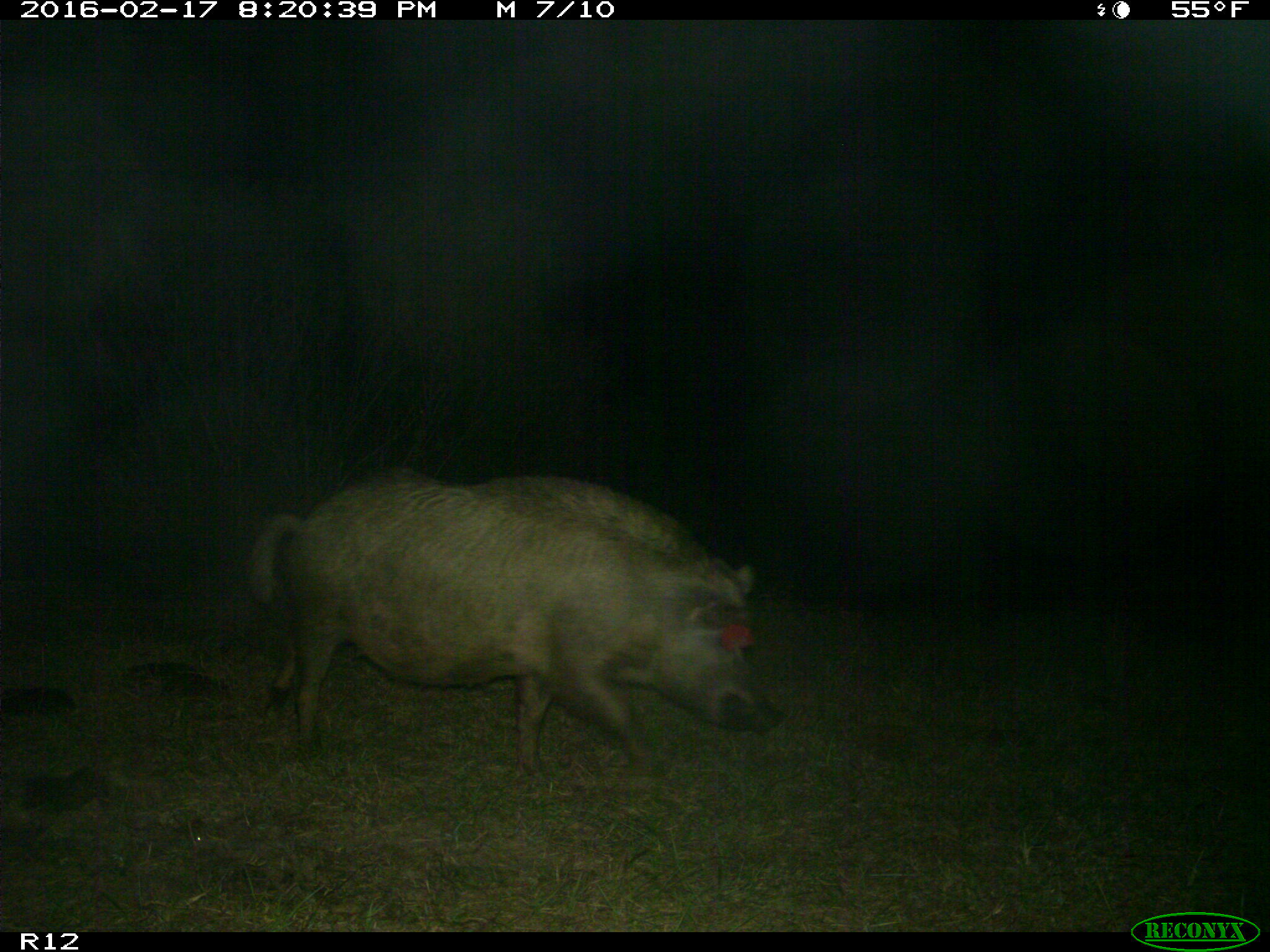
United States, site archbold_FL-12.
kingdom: Animalia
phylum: Chordata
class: Mammalia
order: Artiodactyla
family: Suidae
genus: Sus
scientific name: Sus scrofa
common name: wild boar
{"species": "Sus scrofa (wild boar)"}